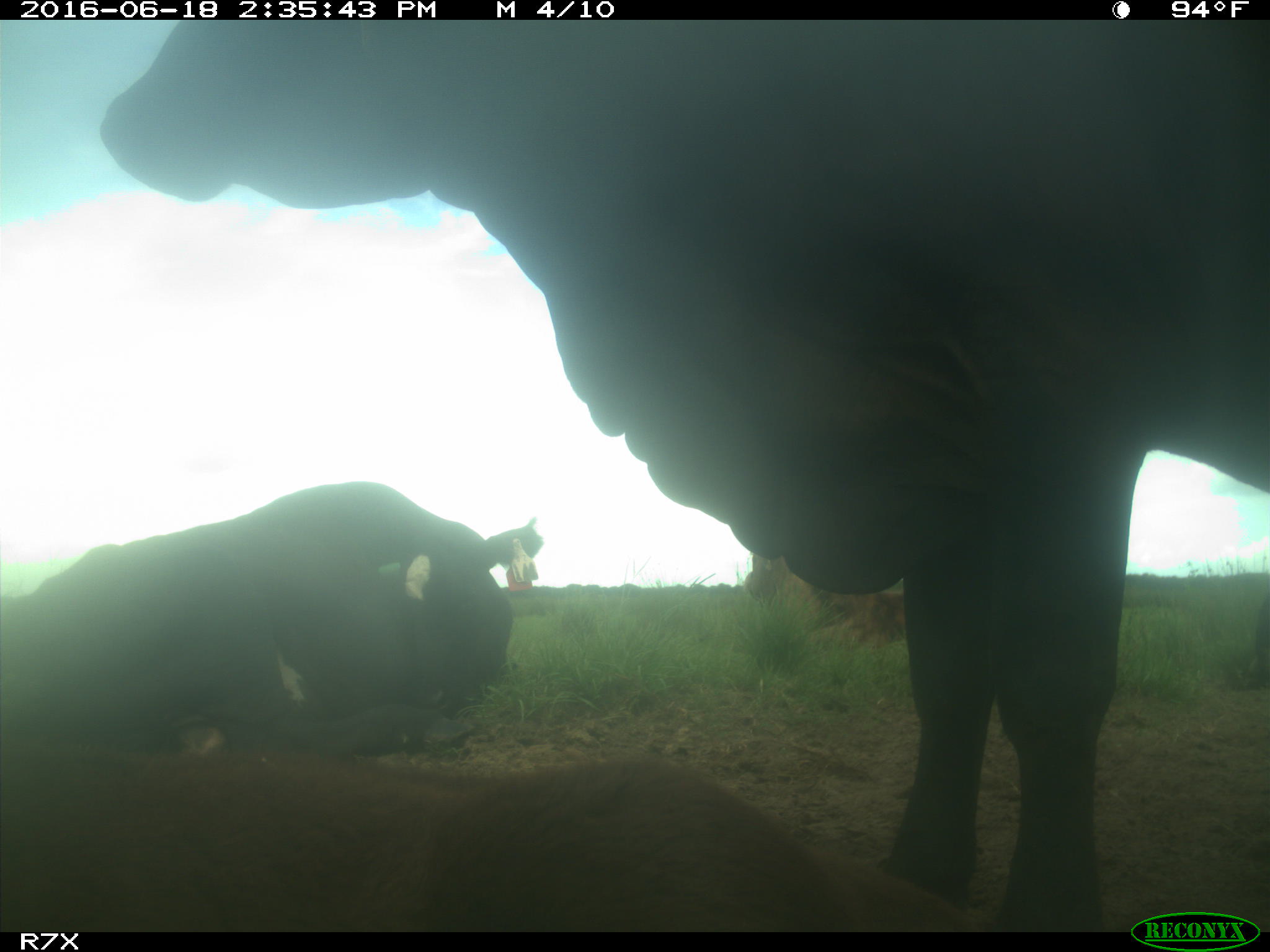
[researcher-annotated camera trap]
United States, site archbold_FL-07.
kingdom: Animalia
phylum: Chordata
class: Mammalia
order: Artiodactyla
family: Bovidae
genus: Bos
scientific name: Bos taurus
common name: domestic cow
Bos taurus (domestic cow).